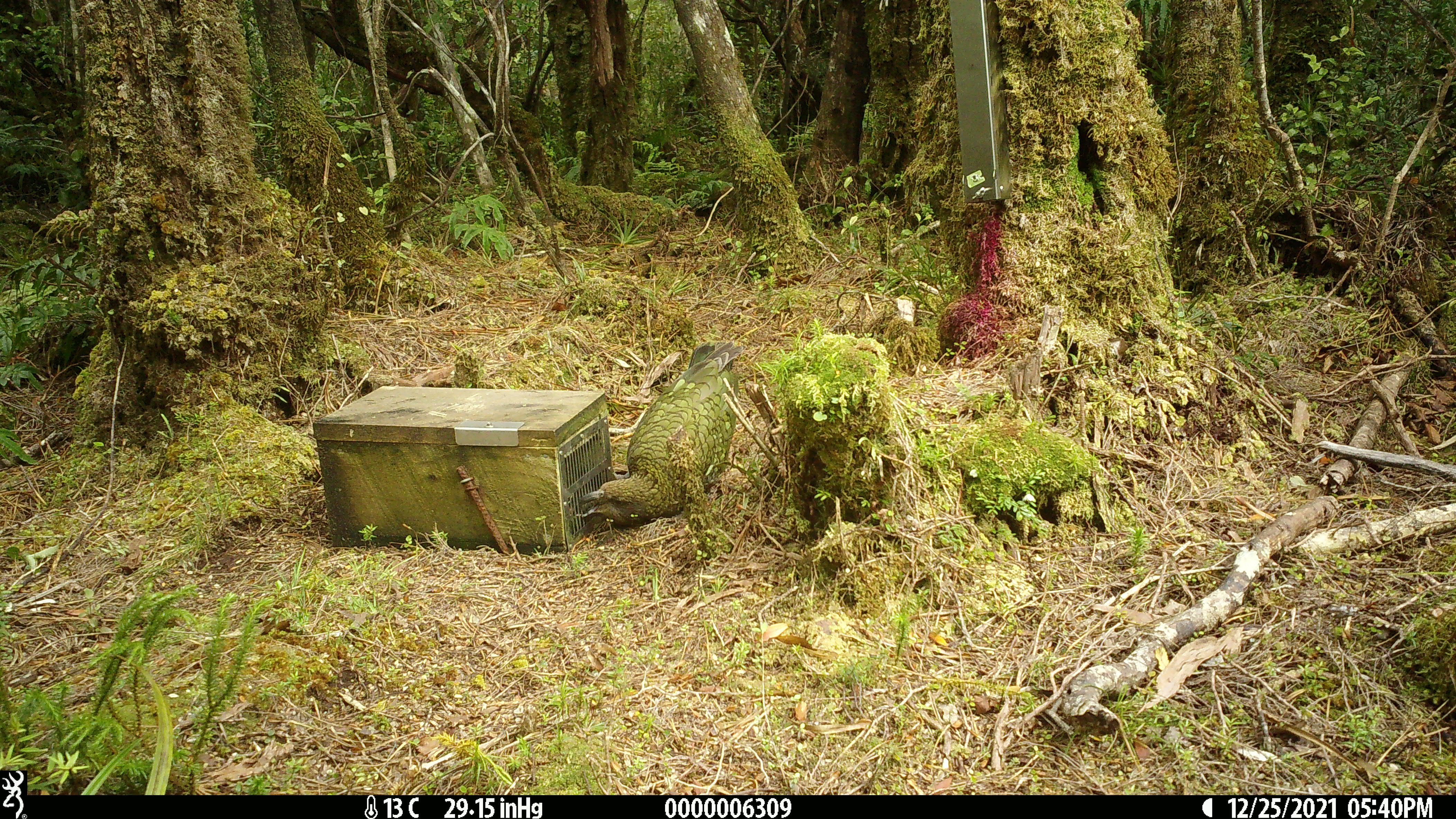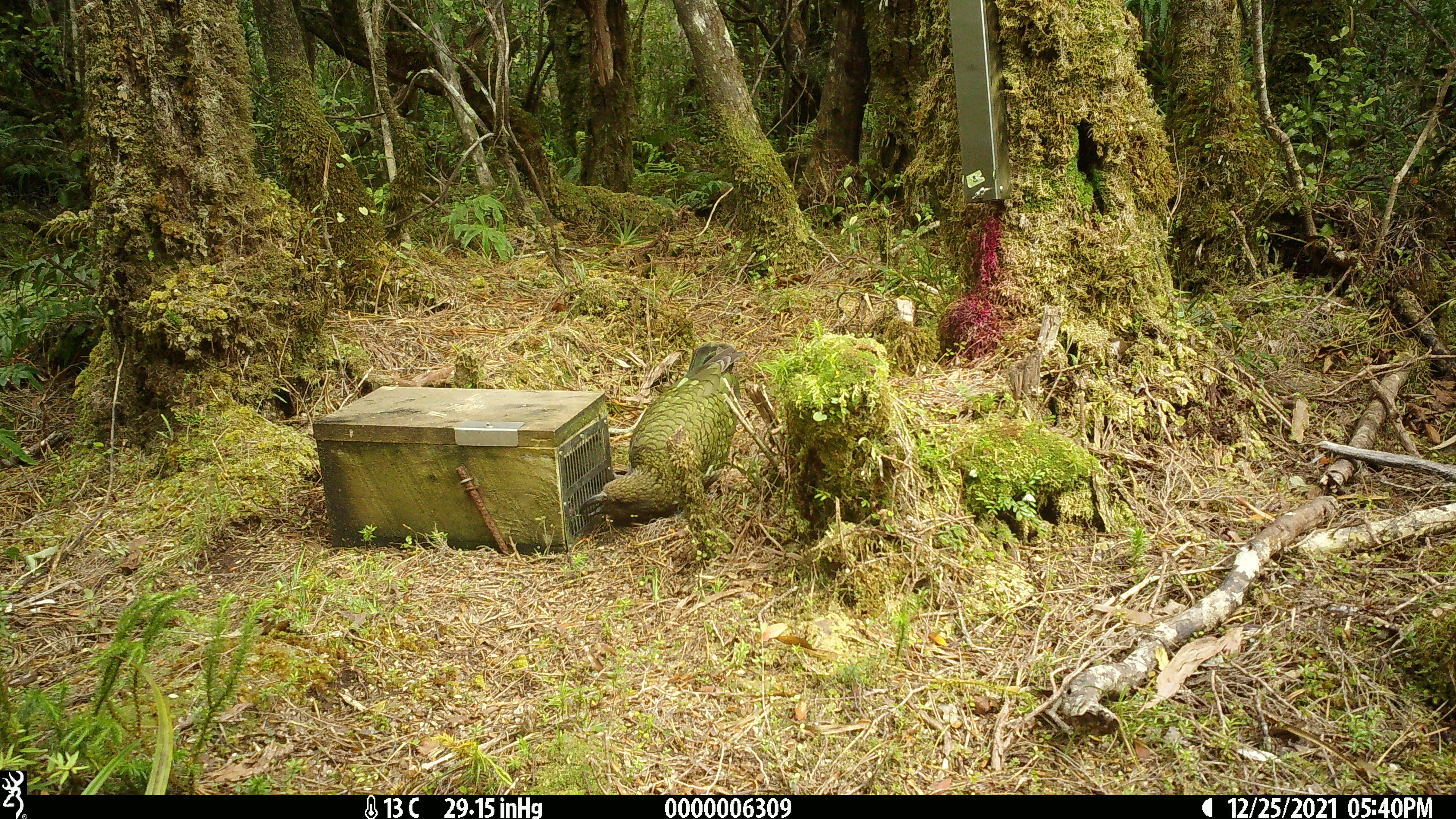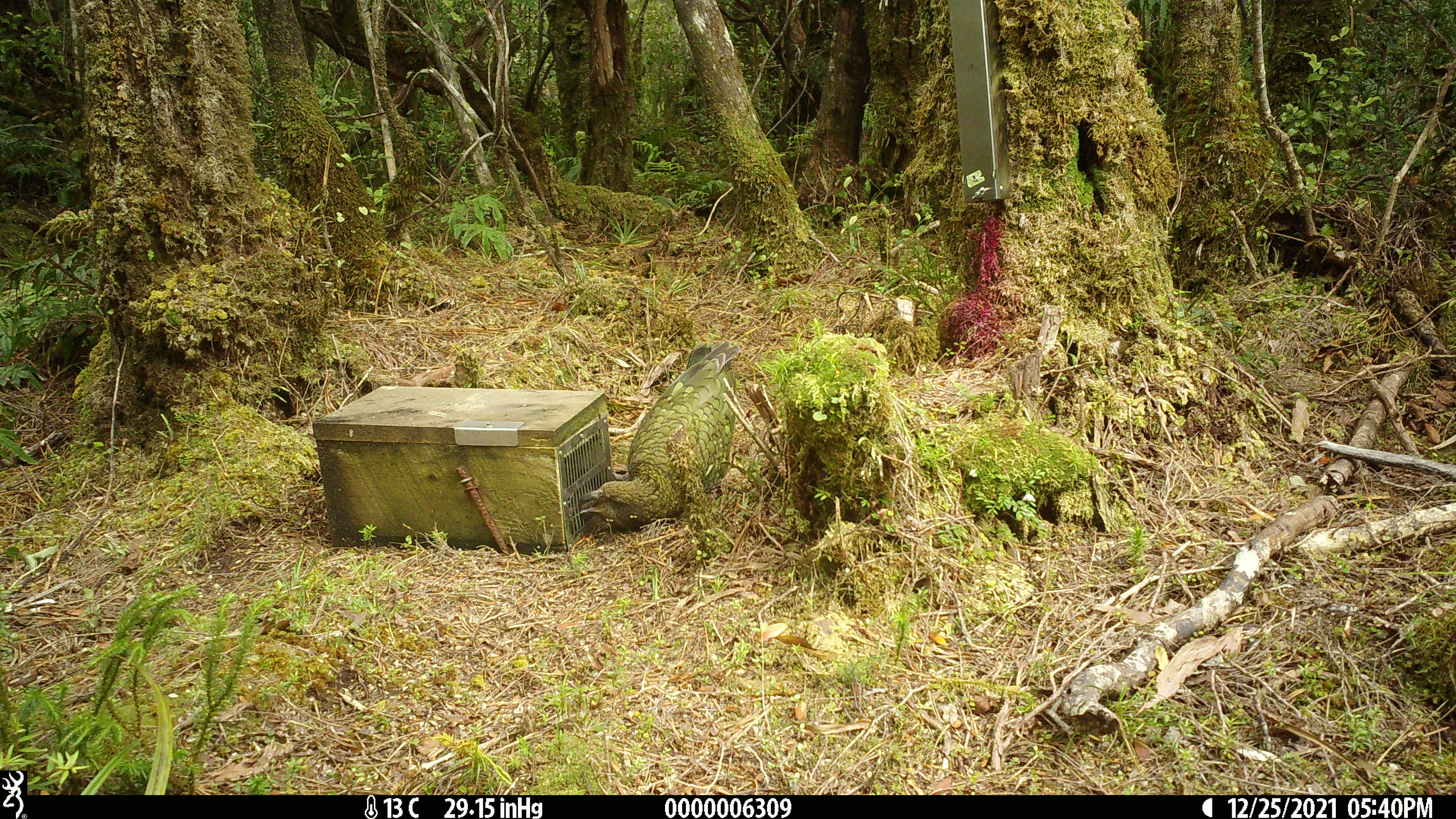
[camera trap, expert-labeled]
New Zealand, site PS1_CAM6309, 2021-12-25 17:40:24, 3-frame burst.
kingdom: Animalia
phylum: Chordata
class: Aves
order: Psittaciformes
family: Strigopidae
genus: Nestor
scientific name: Nestor notabilis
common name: kea